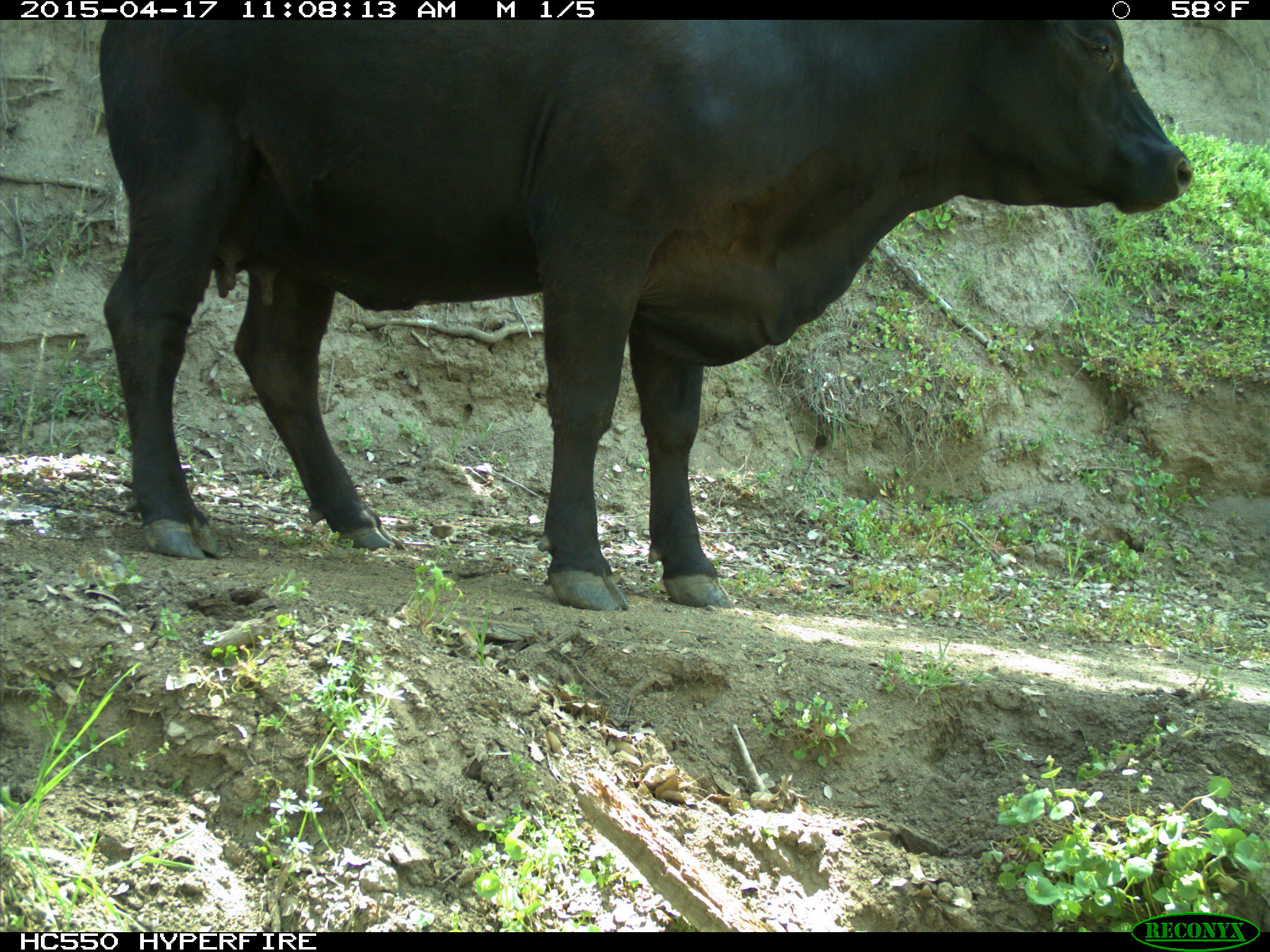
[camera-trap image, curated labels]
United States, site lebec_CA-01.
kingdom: Animalia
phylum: Chordata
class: Mammalia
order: Artiodactyla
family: Bovidae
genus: Bos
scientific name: Bos taurus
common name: domestic cow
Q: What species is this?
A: Bos taurus (domestic cow).